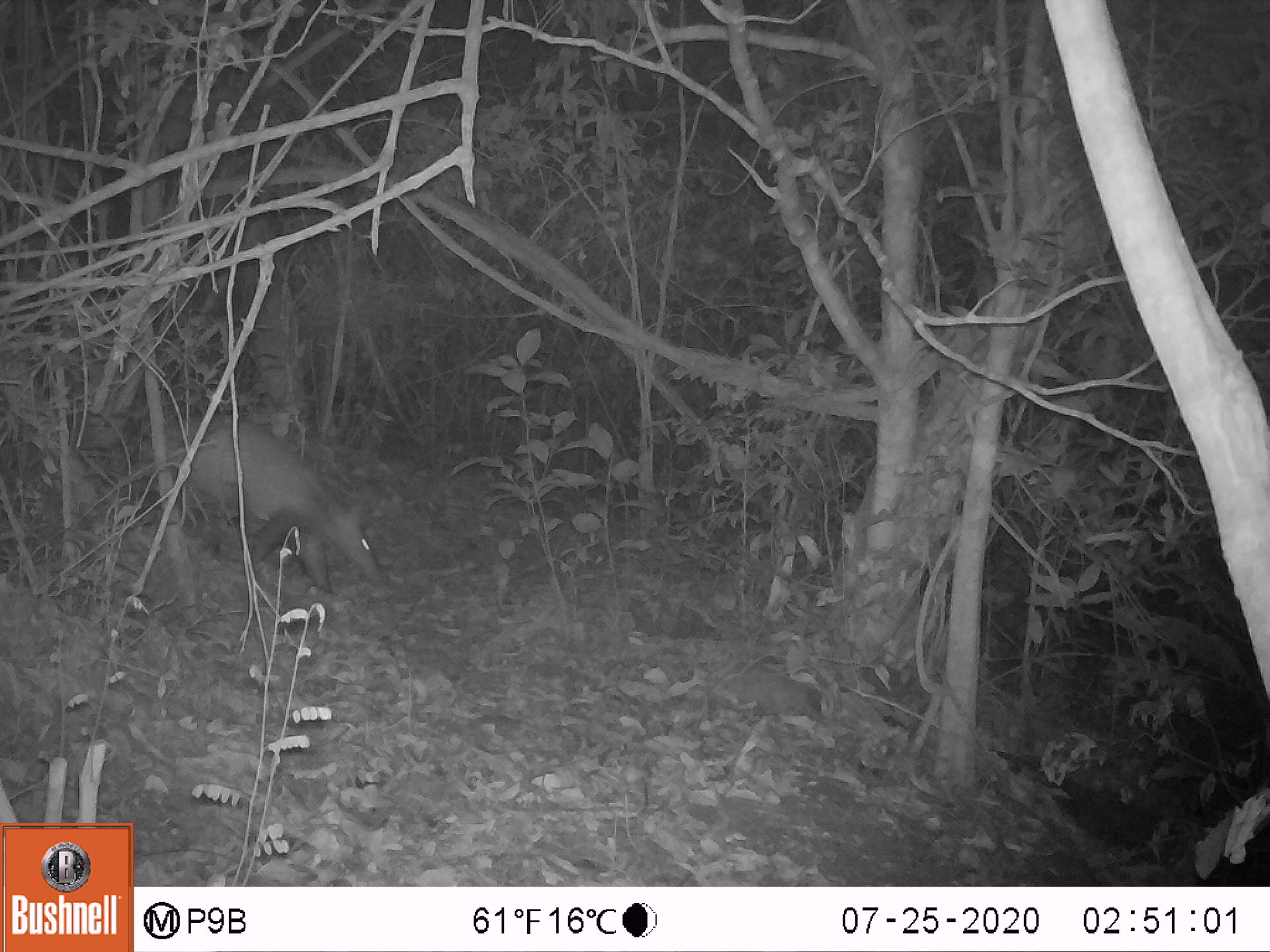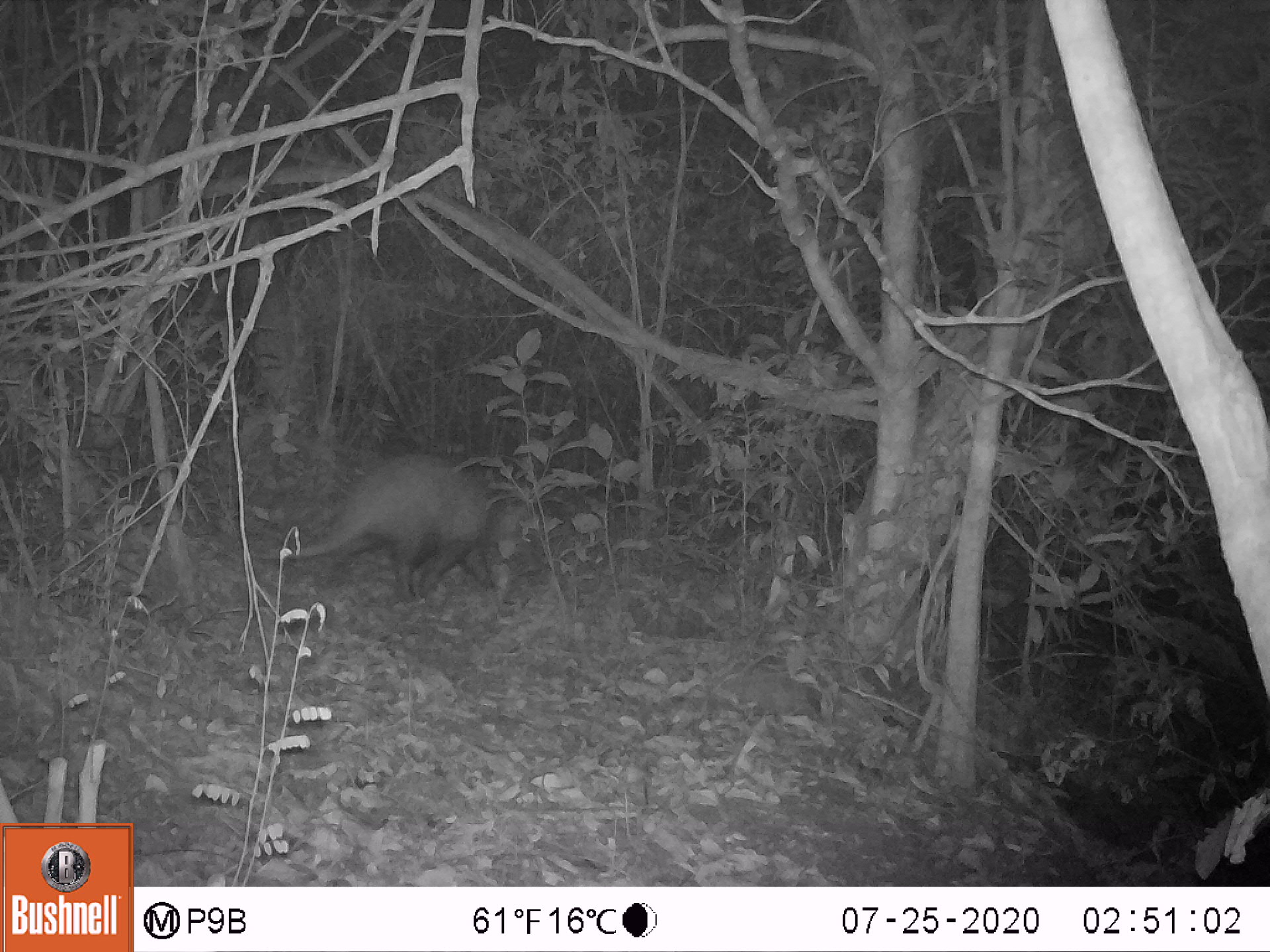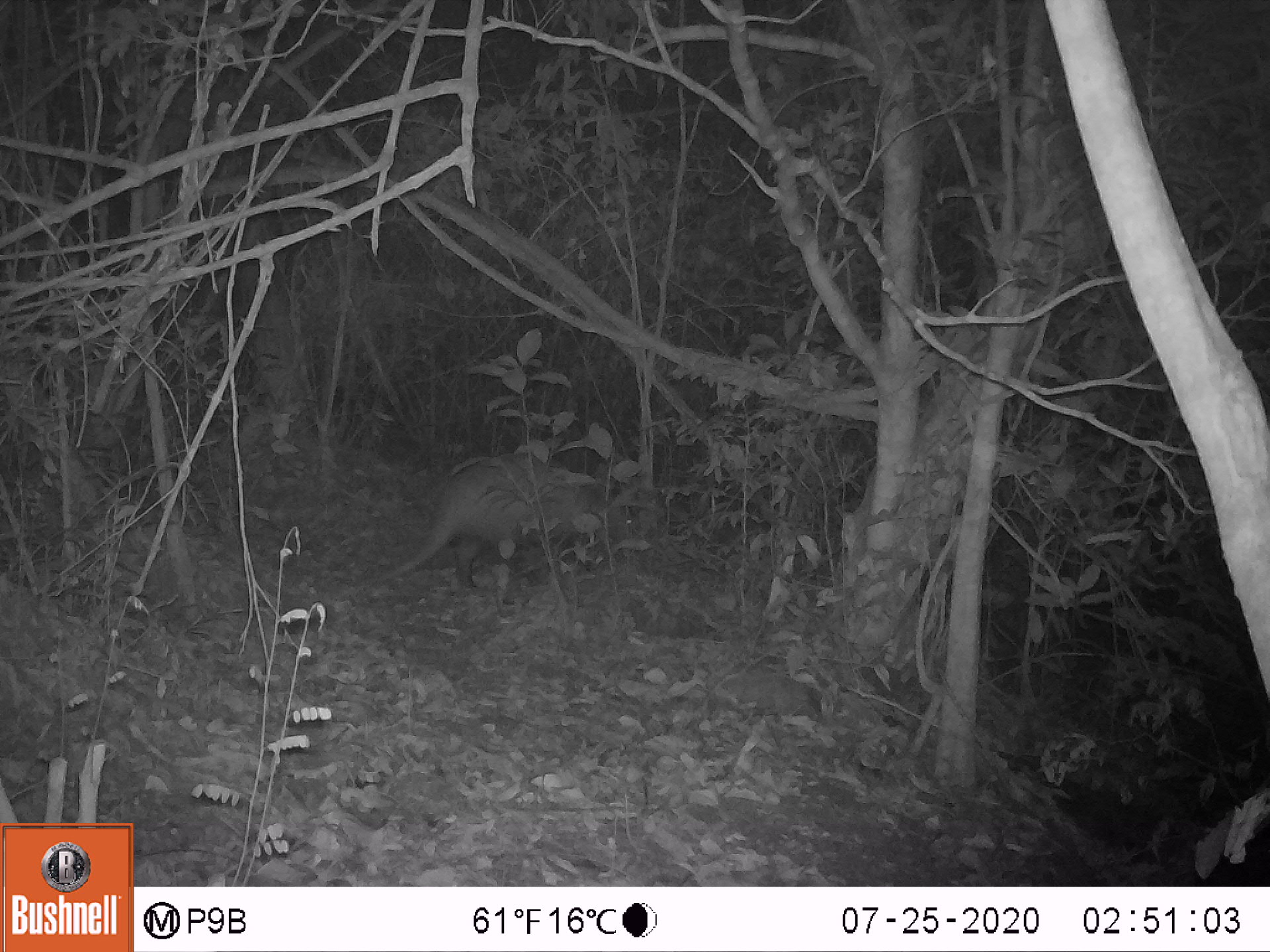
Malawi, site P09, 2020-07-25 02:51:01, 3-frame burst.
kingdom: Animalia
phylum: Chordata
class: Mammalia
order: Tubulidentata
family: Orycteropodidae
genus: Orycteropus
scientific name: Orycteropus afer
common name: aardvark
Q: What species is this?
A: Aardvark (Orycteropus afer).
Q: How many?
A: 1.